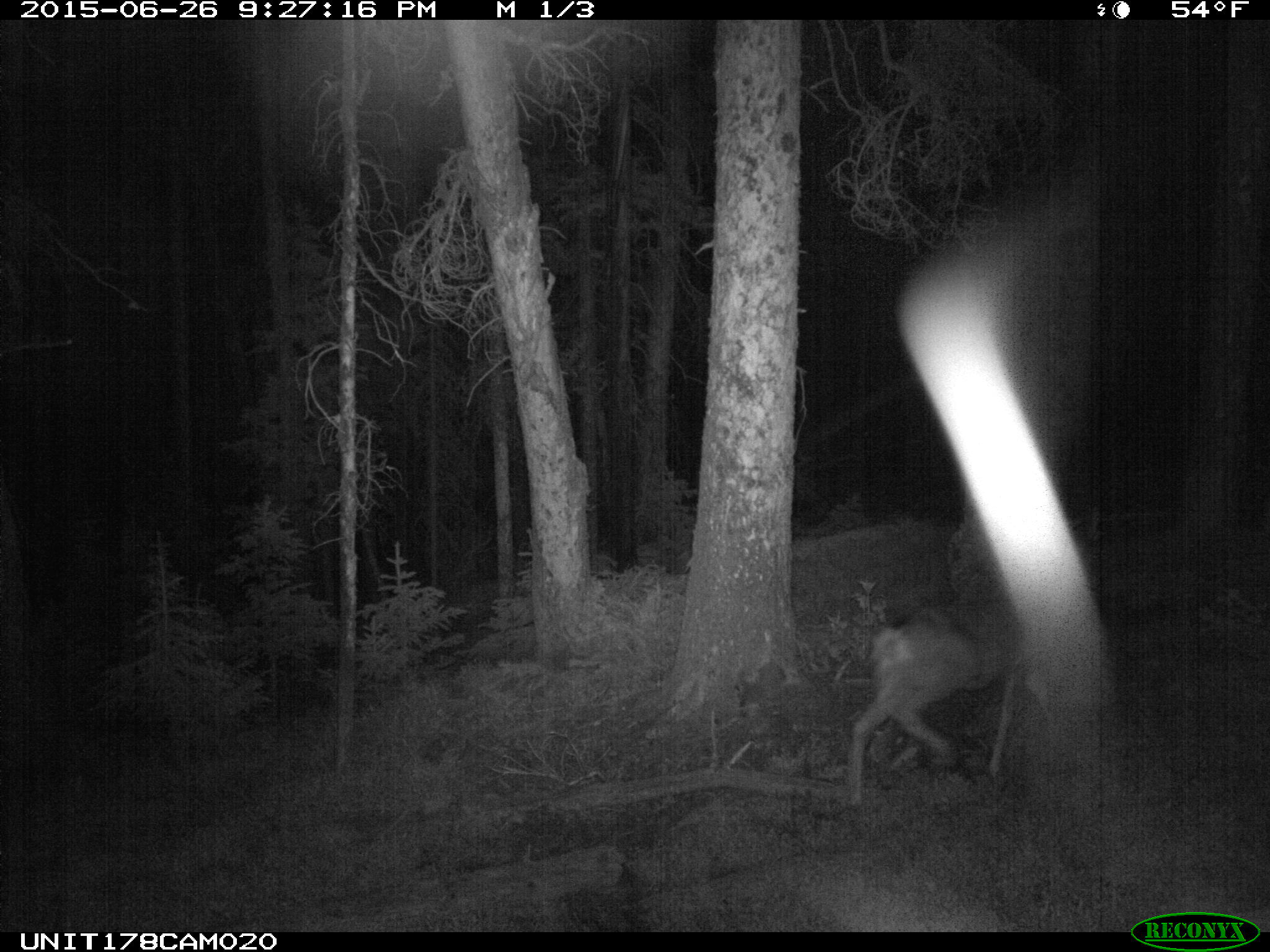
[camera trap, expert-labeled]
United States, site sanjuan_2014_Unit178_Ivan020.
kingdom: Animalia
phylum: Chordata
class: Mammalia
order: Artiodactyla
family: Cervidae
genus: Odocoileus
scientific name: Odocoileus hemionus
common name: mule deer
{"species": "Odocoileus hemionus (mule deer)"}